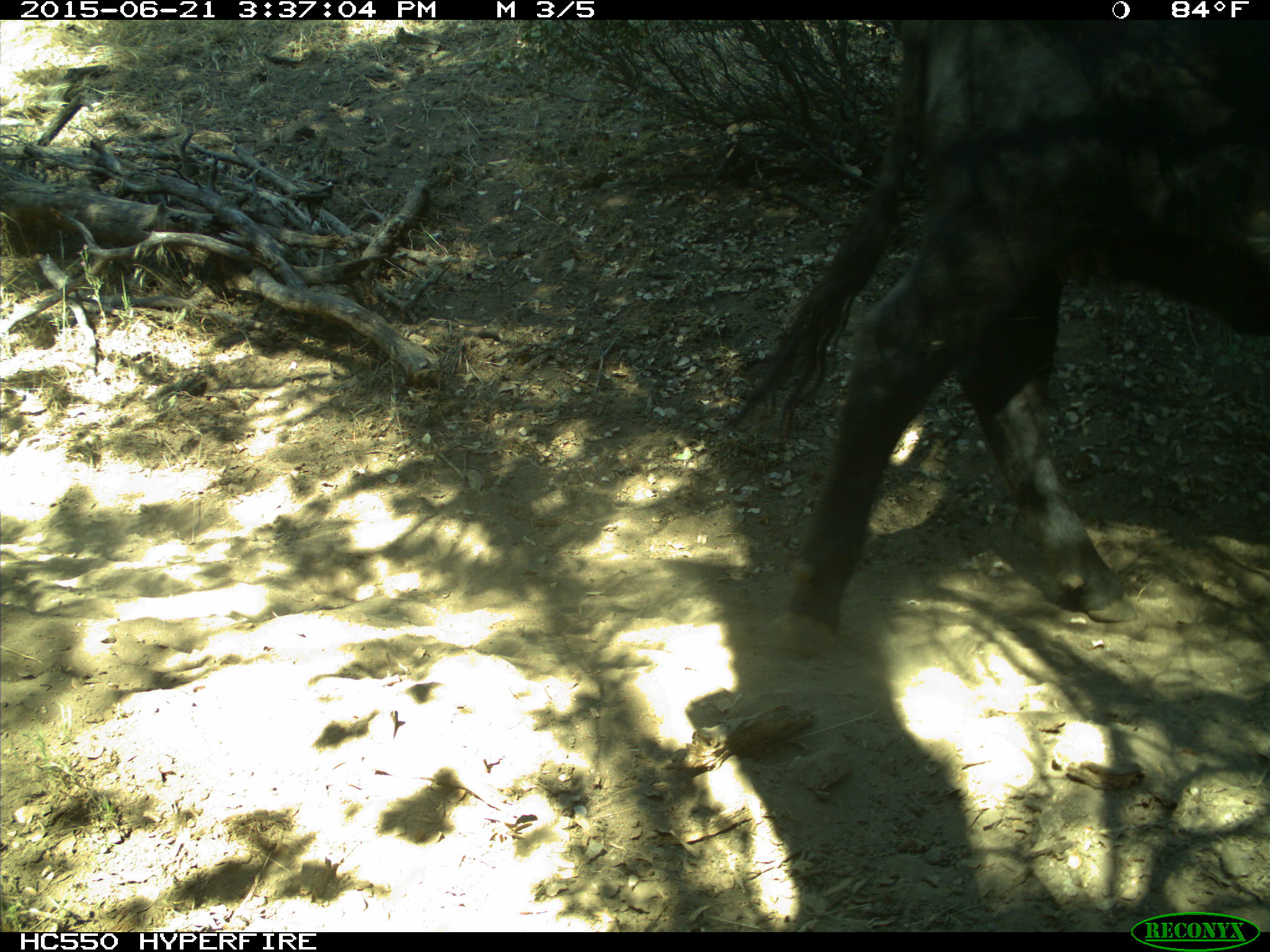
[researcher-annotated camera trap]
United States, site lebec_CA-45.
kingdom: Animalia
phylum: Chordata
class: Mammalia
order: Artiodactyla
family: Bovidae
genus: Bos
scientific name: Bos taurus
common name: domestic cow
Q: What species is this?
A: Bos taurus (domestic cow).